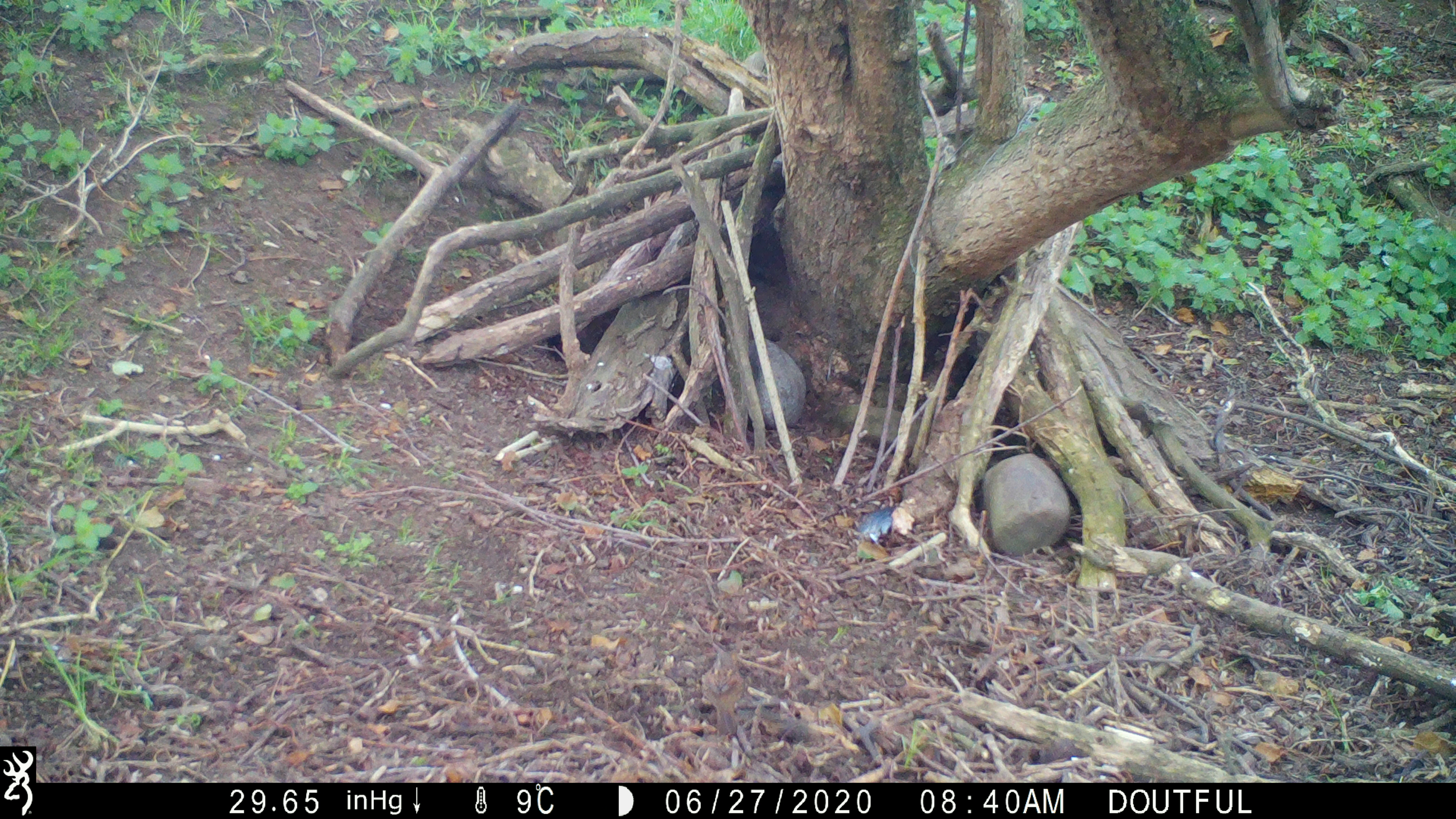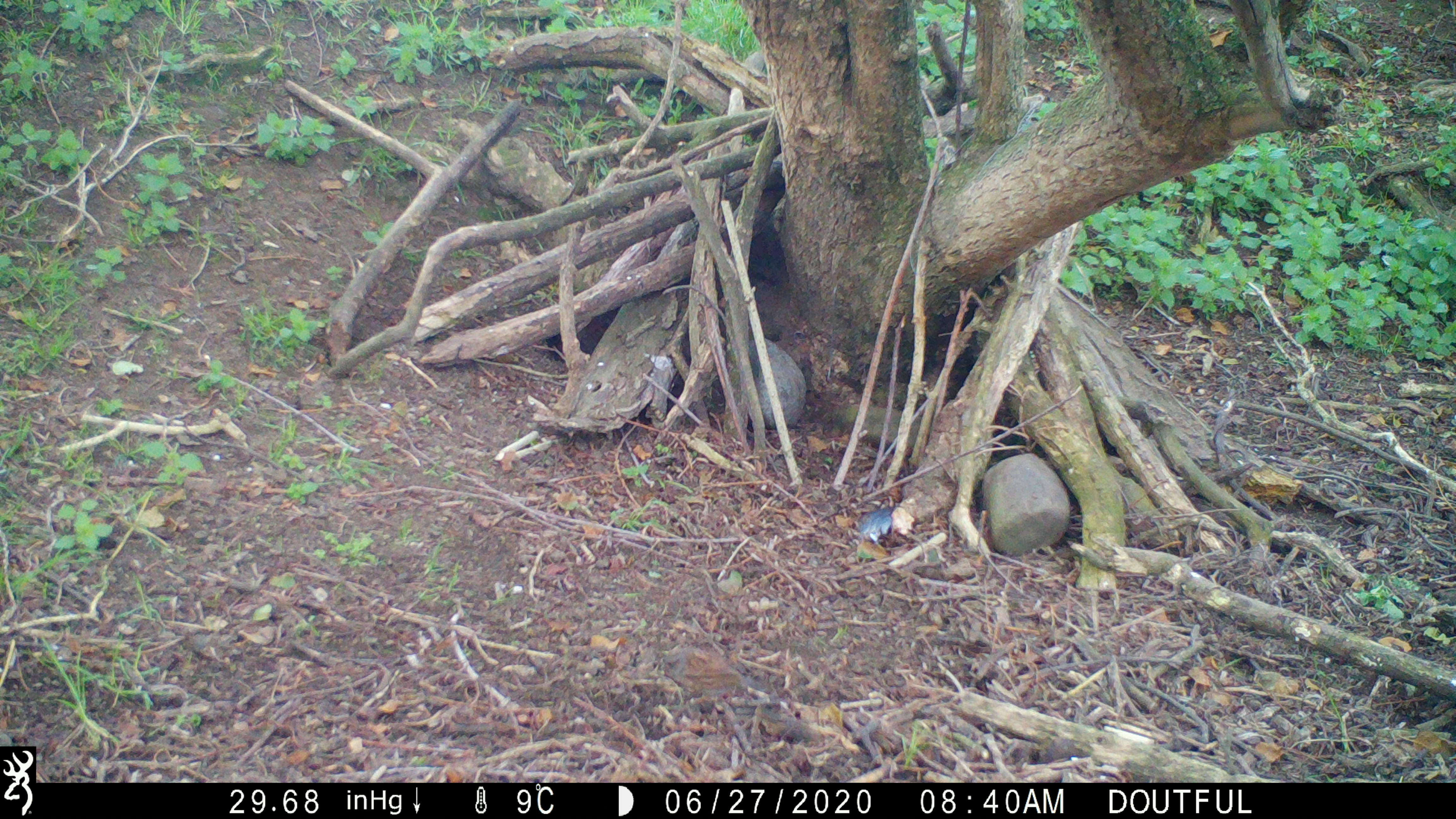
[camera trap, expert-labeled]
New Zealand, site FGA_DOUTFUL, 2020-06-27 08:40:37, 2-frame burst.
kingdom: Animalia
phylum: Chordata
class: Aves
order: Passeriformes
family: Prunellidae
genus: Prunella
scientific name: Prunella modularis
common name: dunnock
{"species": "dunnock (Prunella modularis)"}